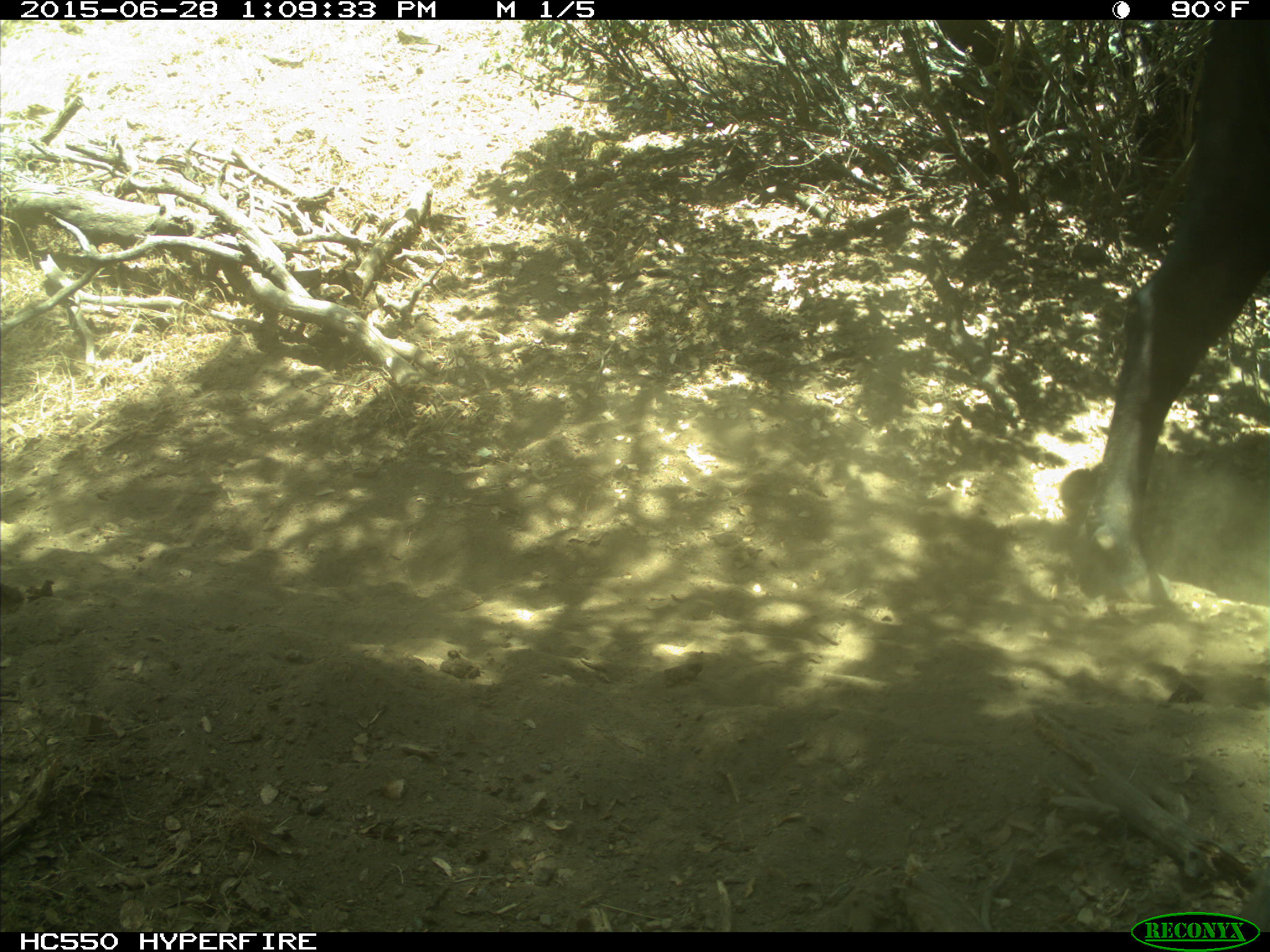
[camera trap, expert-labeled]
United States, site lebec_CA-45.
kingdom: Animalia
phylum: Chordata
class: Mammalia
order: Artiodactyla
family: Bovidae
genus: Bos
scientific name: Bos taurus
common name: domestic cow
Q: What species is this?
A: Bos taurus (domestic cow).